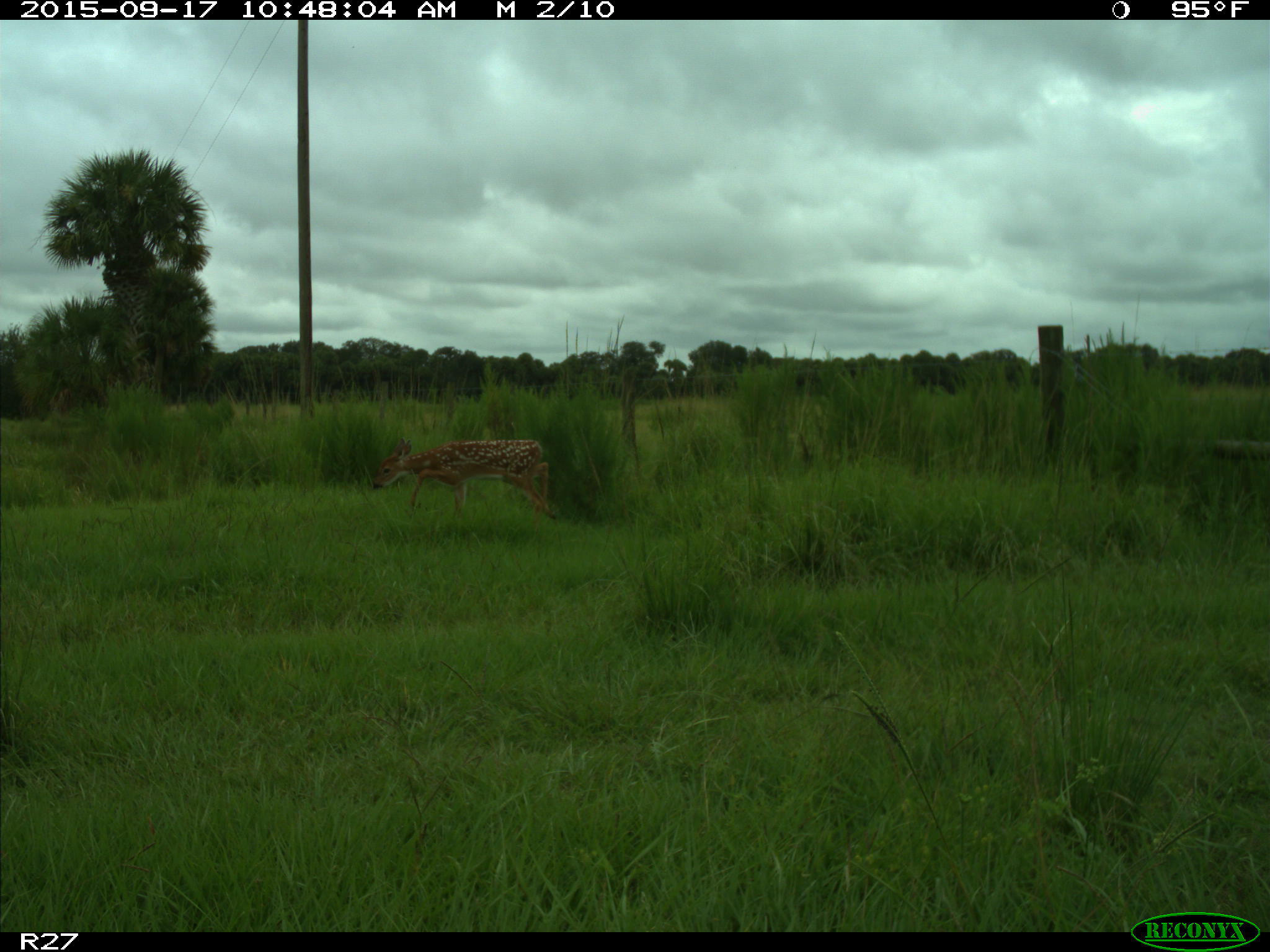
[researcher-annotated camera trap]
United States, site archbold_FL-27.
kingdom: Animalia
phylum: Chordata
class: Mammalia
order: Artiodactyla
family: Cervidae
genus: Odocoileus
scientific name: Odocoileus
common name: deer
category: unidentified deer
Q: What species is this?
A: Unidentified deer (deer) (Odocoileus).